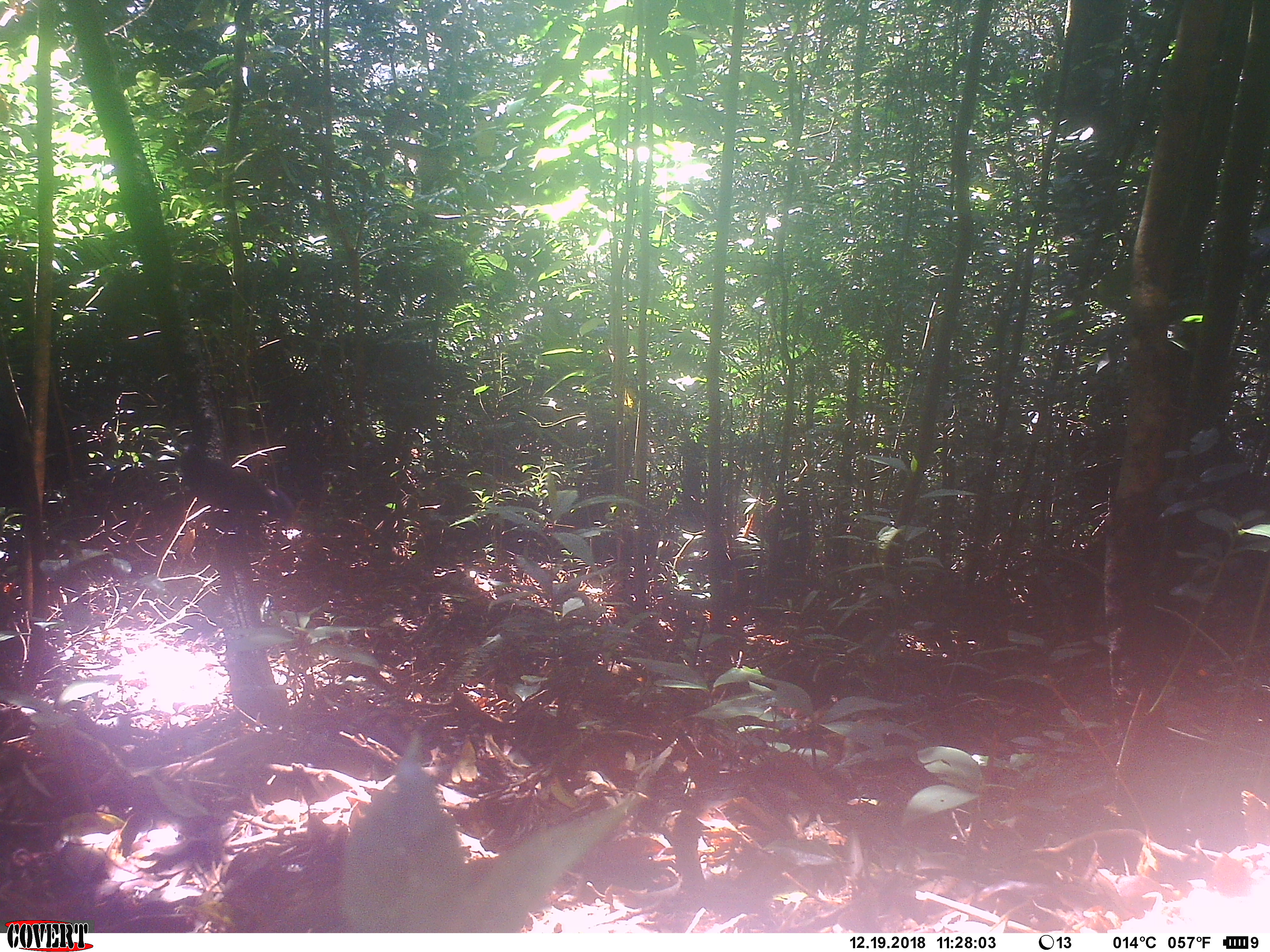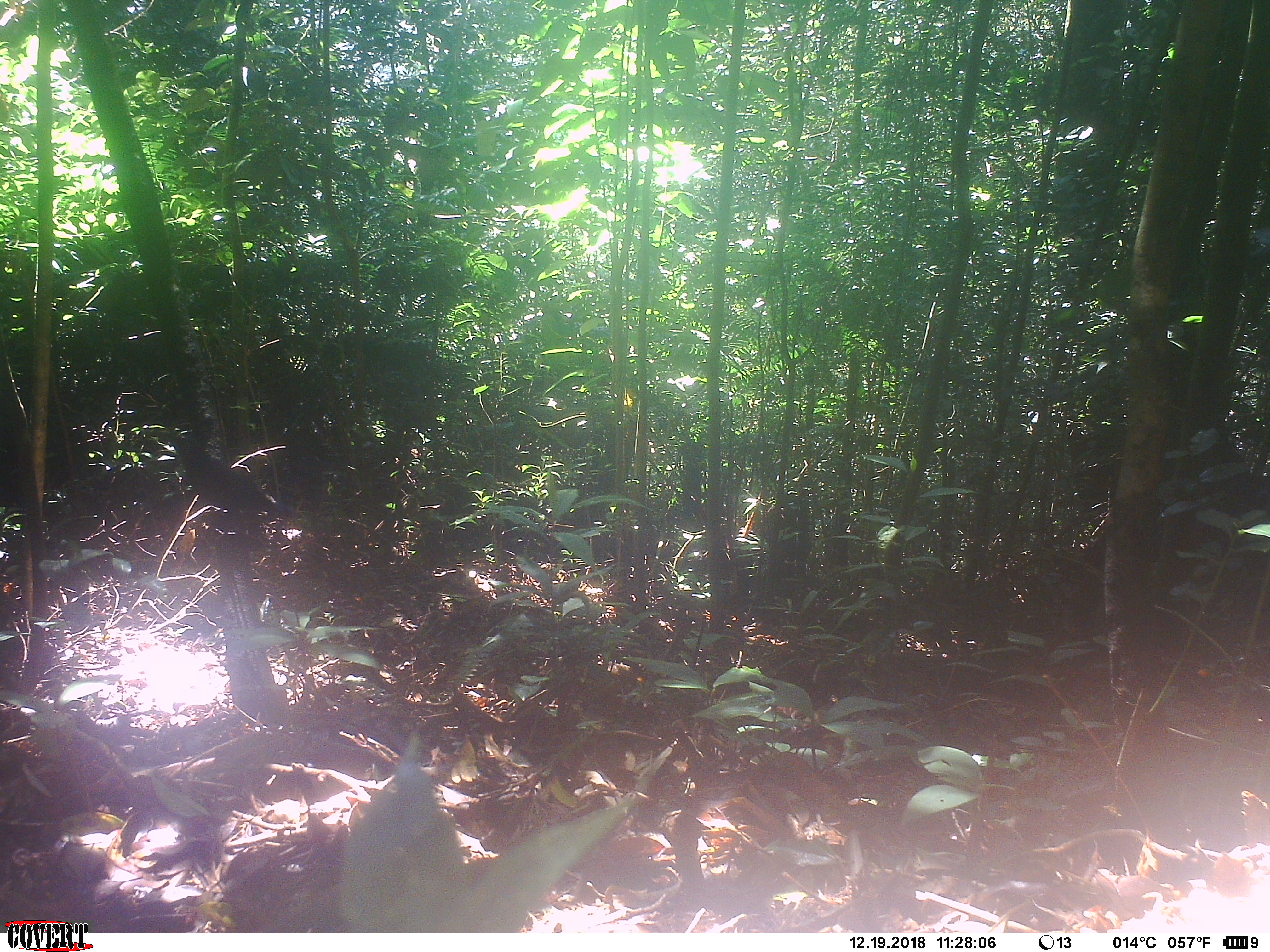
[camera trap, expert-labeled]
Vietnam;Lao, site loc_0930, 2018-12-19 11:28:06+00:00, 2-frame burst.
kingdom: Animalia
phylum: Chordata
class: Aves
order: Passeriformes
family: Muscicapidae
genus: Myophonus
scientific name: Myophonus caeruleus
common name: blue whistling thrush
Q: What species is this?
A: Blue whistling thrush (Myophonus caeruleus).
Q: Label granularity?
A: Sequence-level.